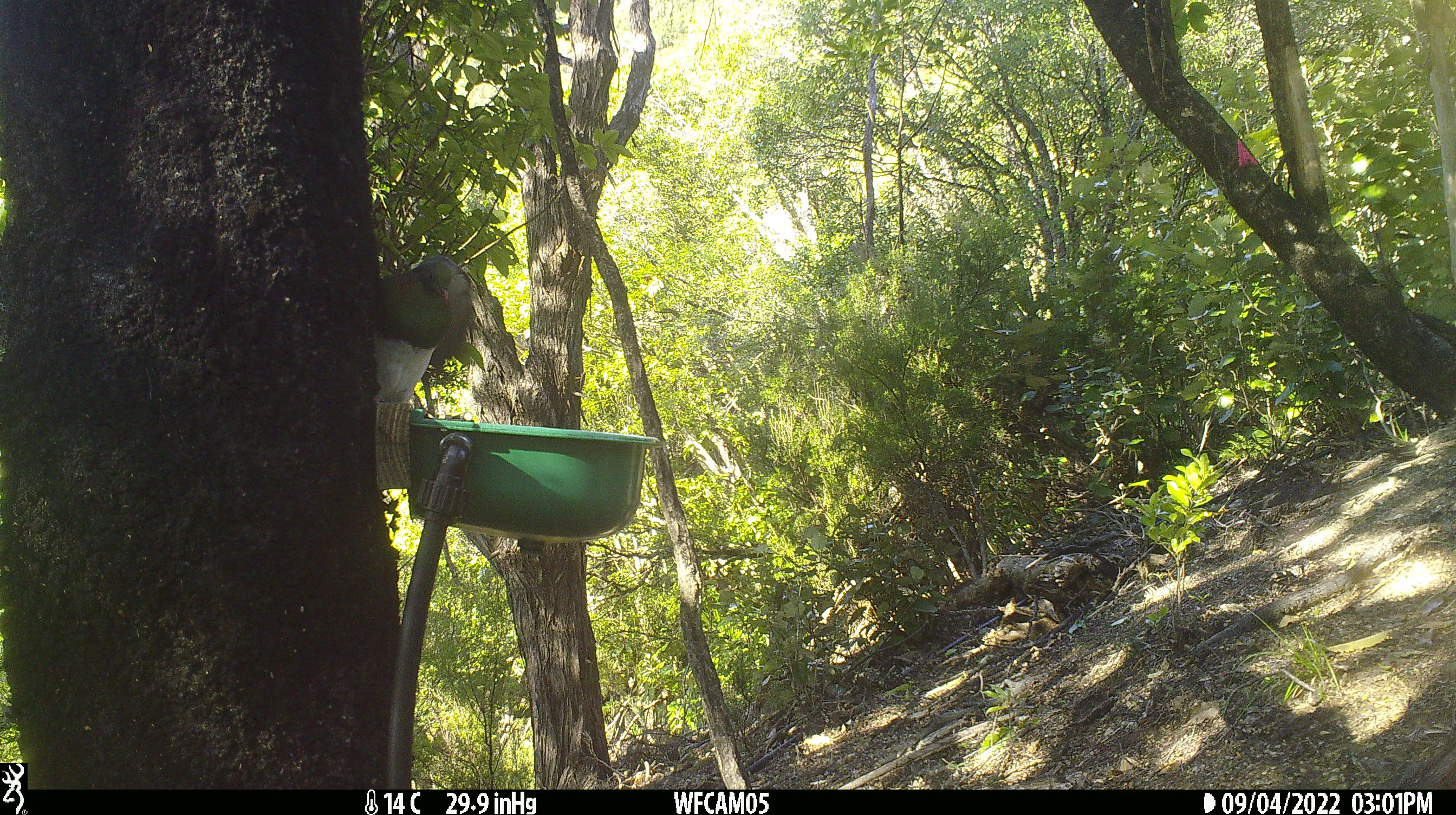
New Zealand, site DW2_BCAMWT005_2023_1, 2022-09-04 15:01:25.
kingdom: Animalia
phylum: Chordata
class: Aves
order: Columbiformes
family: Columbidae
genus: Hemiphaga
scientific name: Hemiphaga novaeseelandiae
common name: new zealand pigeon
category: kereru